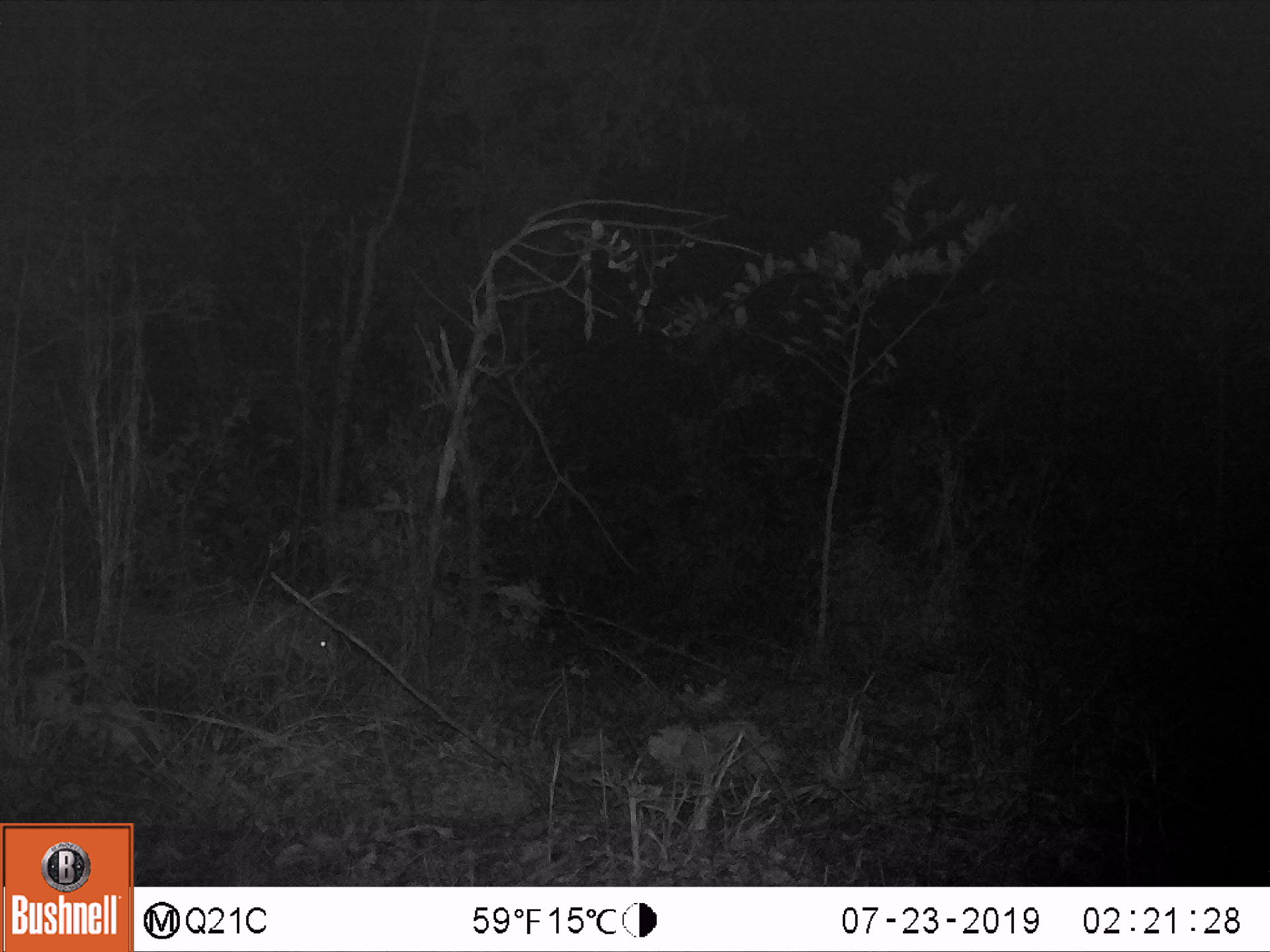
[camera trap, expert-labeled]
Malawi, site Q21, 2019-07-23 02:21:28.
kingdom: Animalia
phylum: Chordata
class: Mammalia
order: Carnivora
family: Felidae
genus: Panthera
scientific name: Panthera pardus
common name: leopard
Leopard (Panthera pardus), count 1.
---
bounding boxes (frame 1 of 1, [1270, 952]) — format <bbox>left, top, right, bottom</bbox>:
leopard: <bbox>30, 559, 359, 753</bbox>